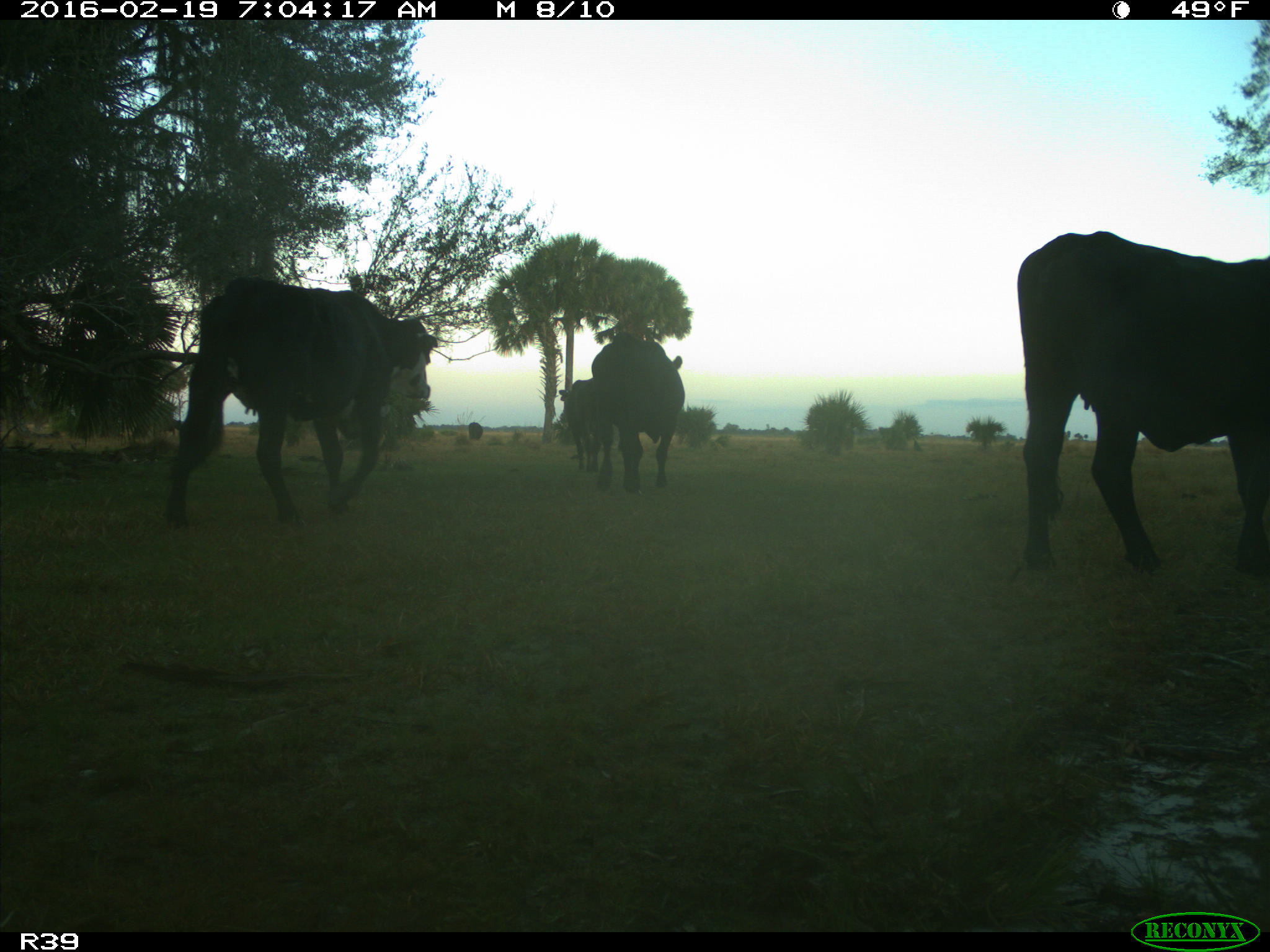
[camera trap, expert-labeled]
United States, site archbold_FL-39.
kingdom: Animalia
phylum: Chordata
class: Mammalia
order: Artiodactyla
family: Bovidae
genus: Bos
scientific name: Bos taurus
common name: domestic cow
Bos taurus (domestic cow).